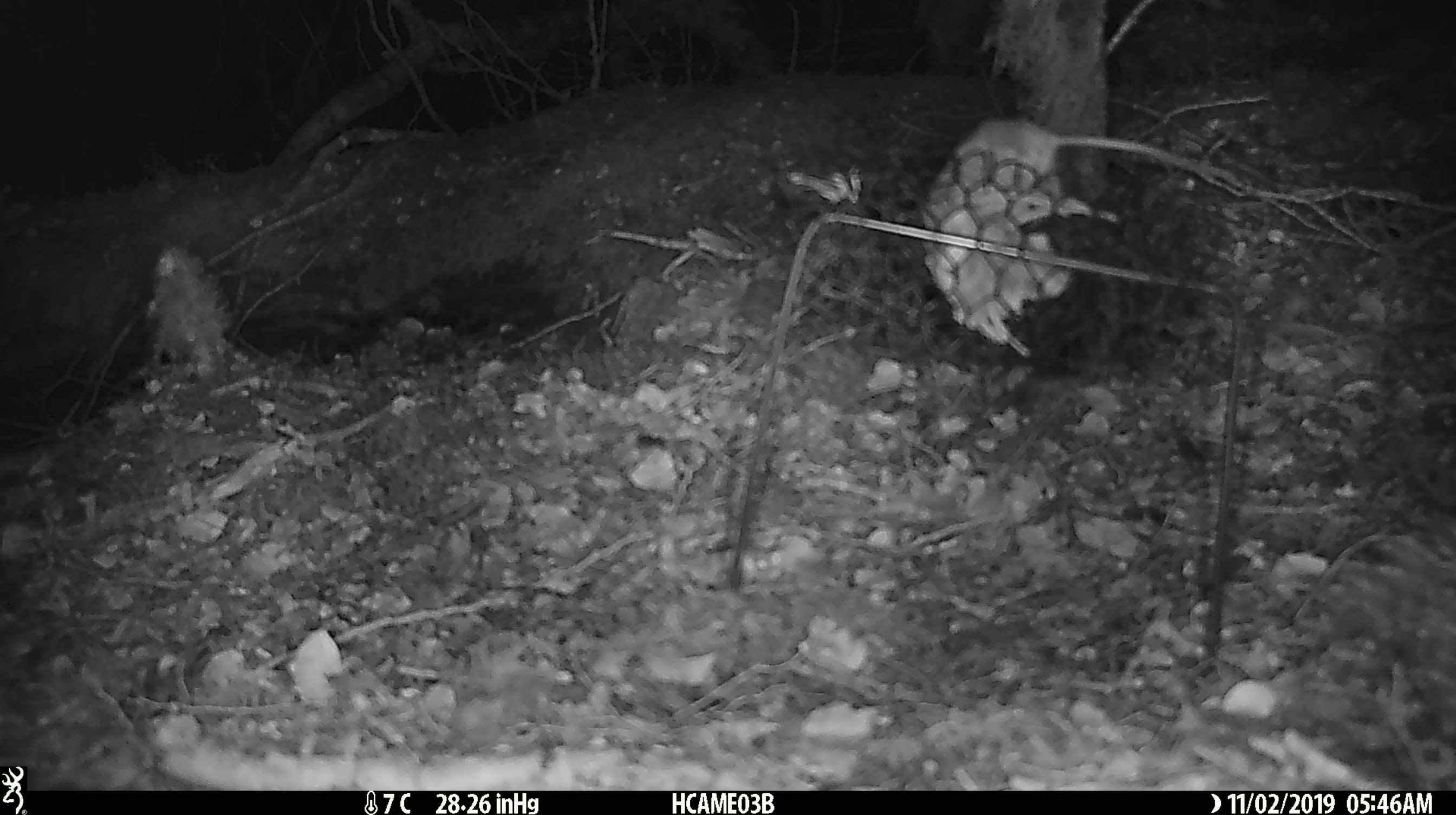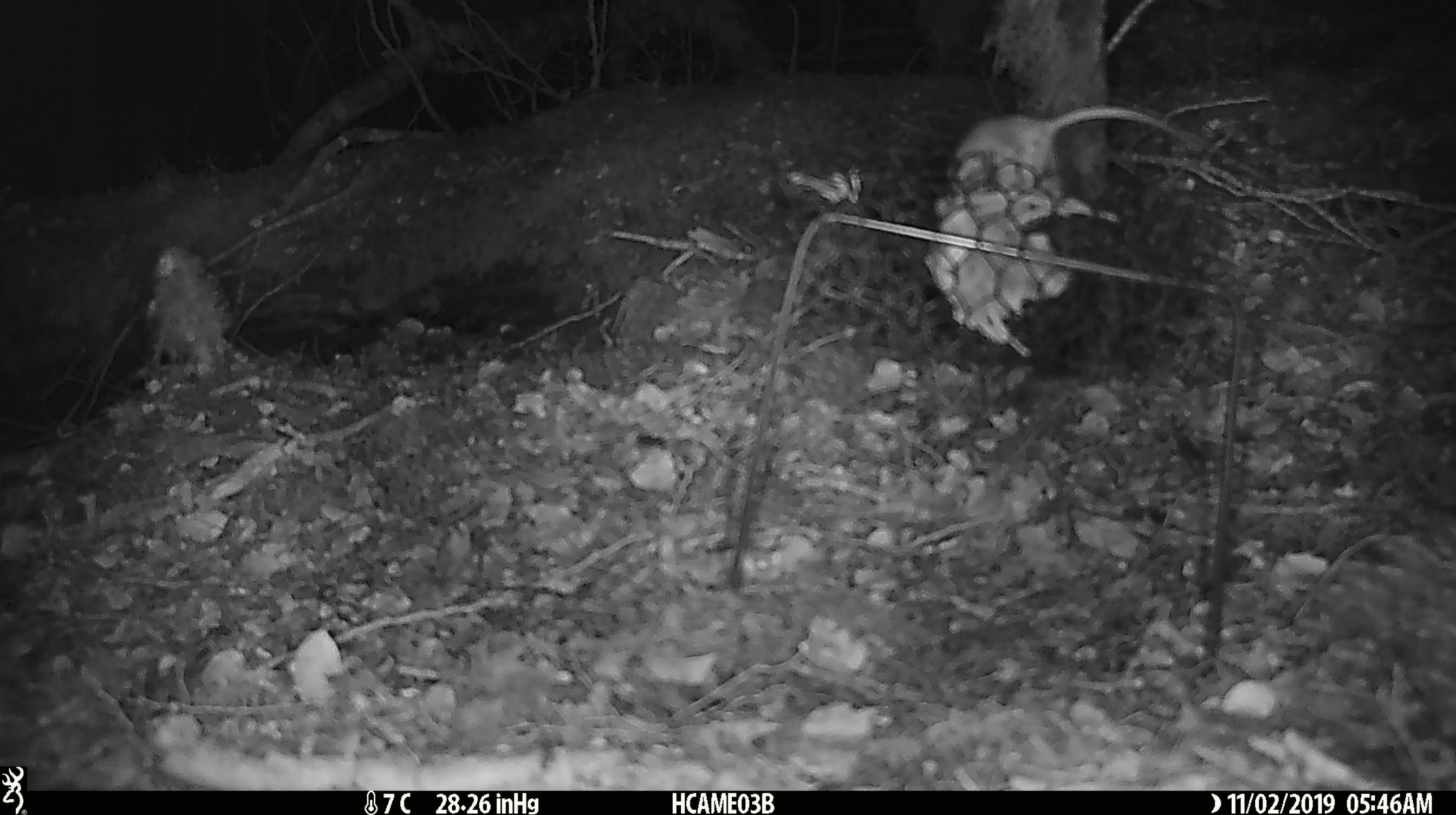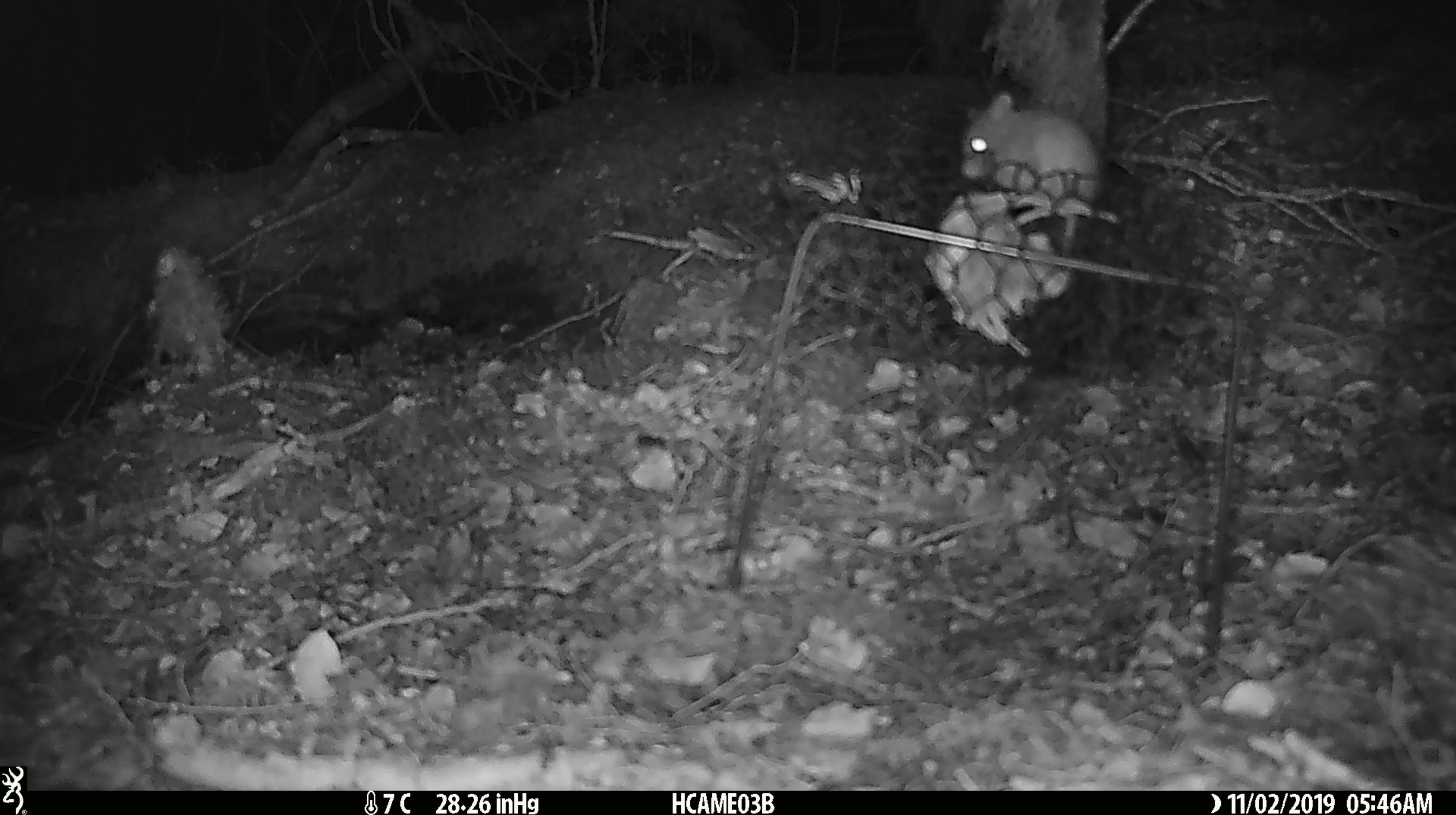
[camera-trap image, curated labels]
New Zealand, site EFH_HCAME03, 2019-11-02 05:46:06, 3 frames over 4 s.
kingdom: Animalia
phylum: Chordata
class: Mammalia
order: Rodentia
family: Muridae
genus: Mus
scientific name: Mus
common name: mouse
Mouse (Mus).